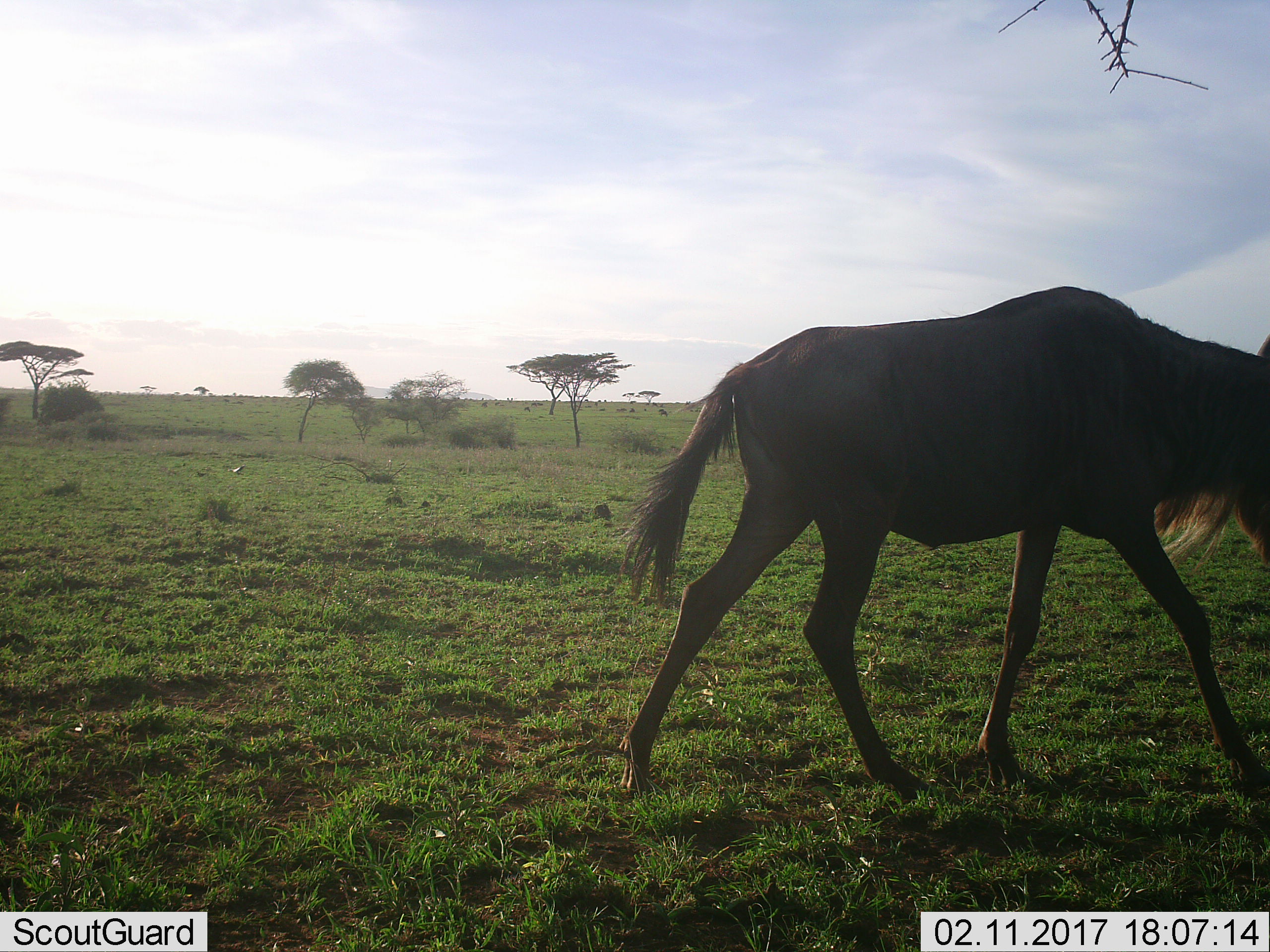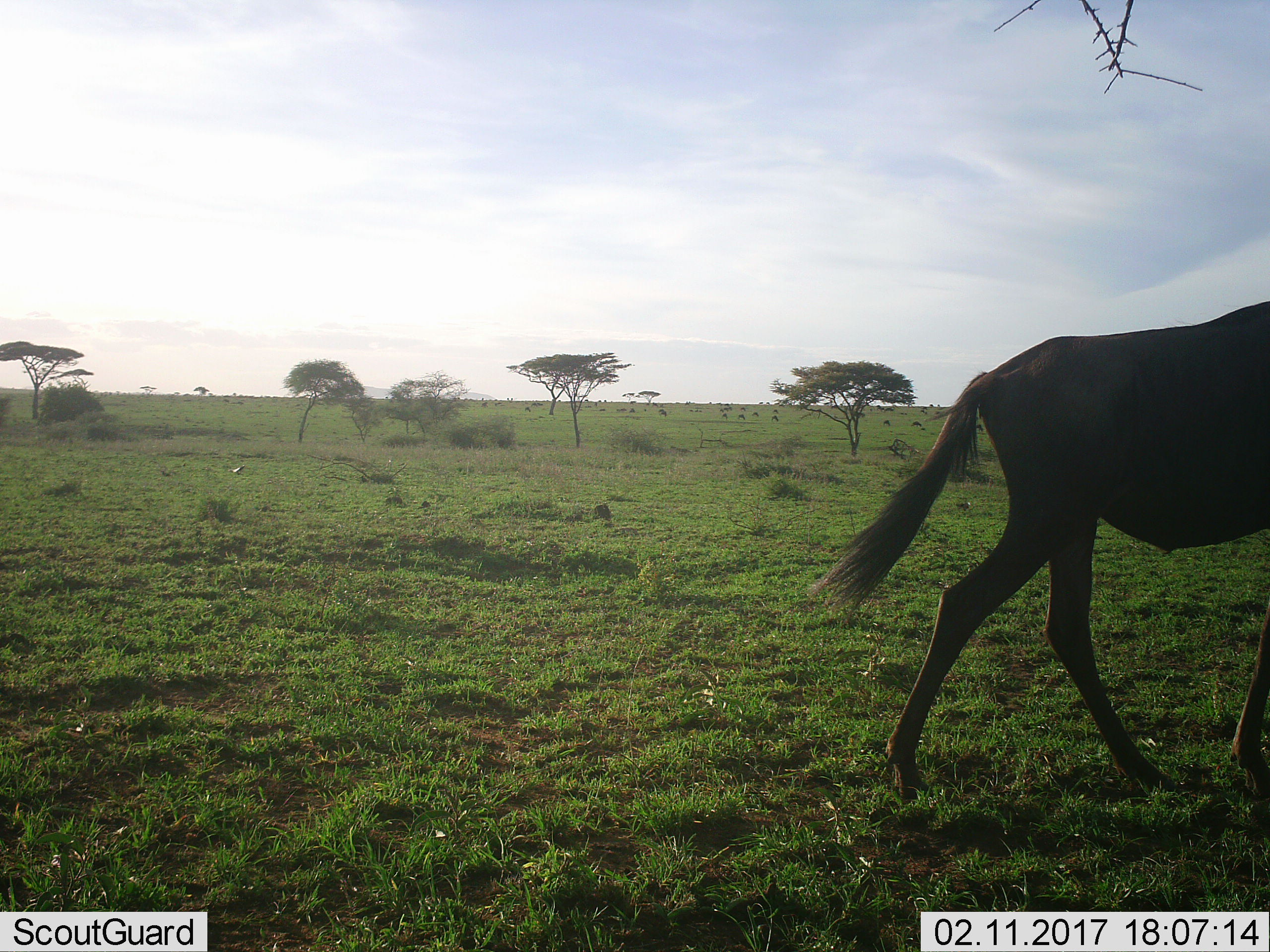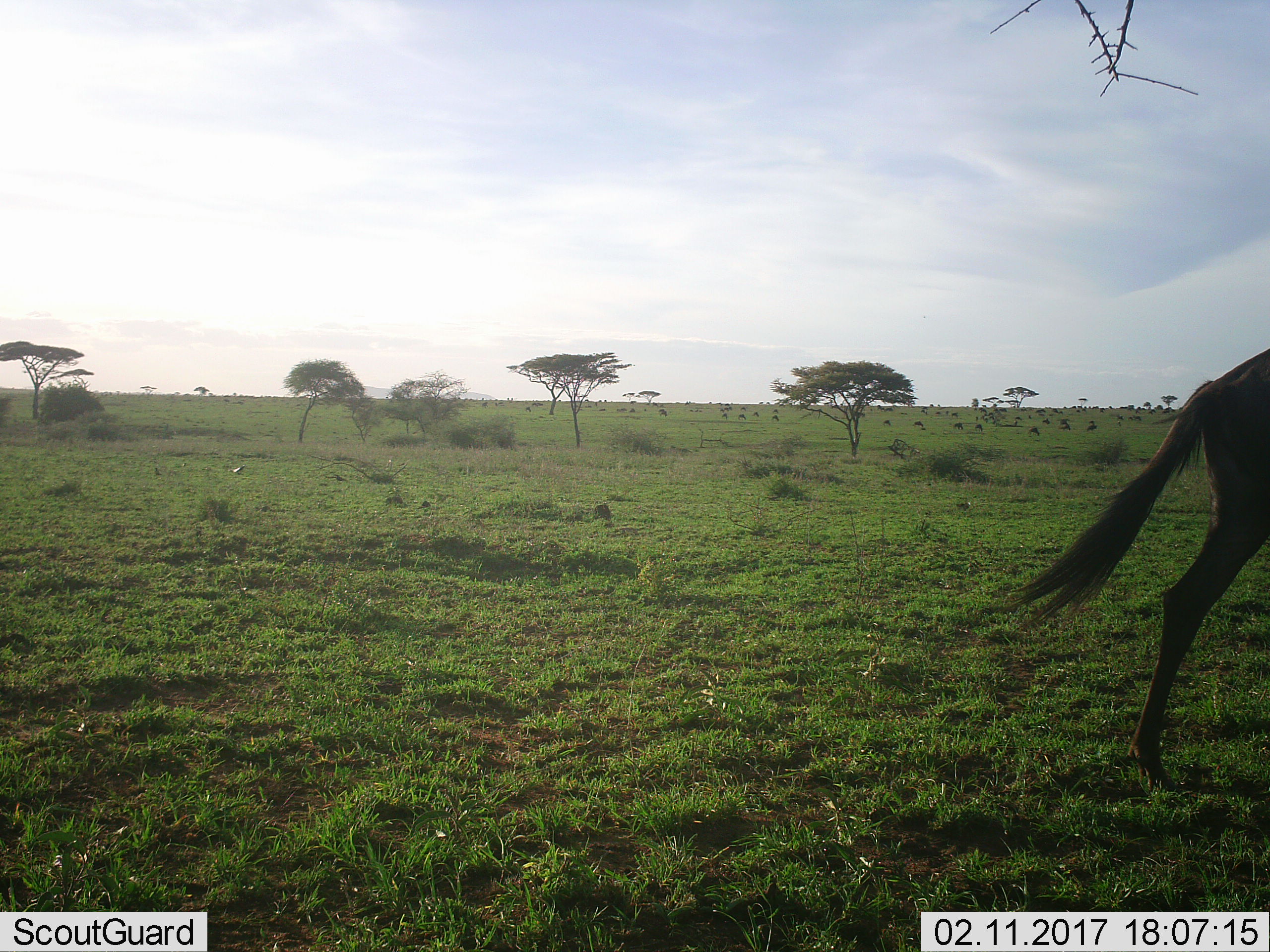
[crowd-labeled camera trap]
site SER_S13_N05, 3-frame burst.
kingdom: Animalia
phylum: Chordata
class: Mammalia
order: Artiodactyla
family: Bovidae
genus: Connochaetes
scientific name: Connochaetes taurinus taurinus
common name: blue wildebeest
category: wildebeestblue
Wildebeestblue (blue wildebeest) (Connochaetes taurinus taurinus), count 1. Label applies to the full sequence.